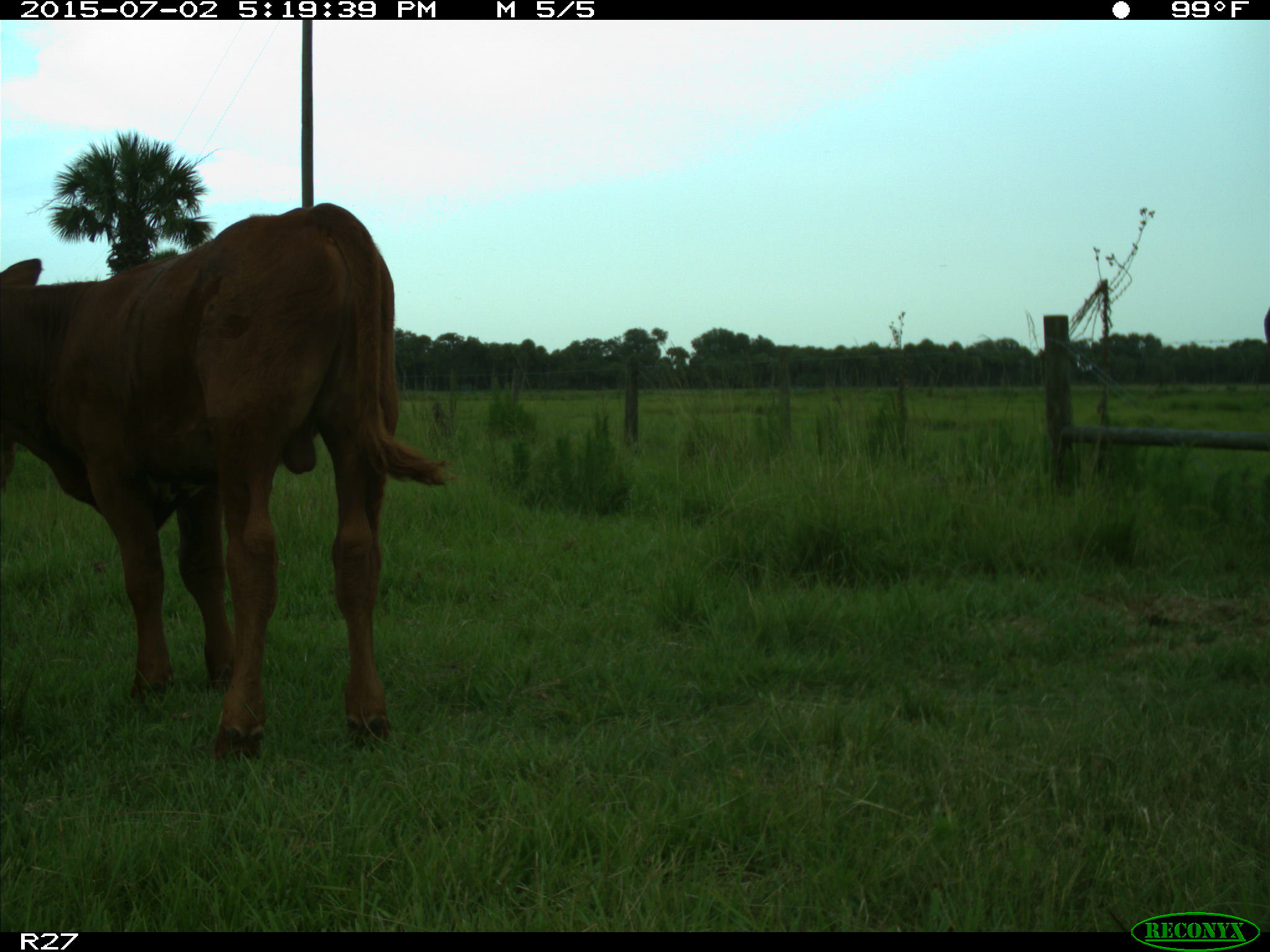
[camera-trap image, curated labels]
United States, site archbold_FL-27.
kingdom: Animalia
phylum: Chordata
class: Mammalia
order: Artiodactyla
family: Bovidae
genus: Bos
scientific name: Bos taurus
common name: domestic cow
Bos taurus (domestic cow).